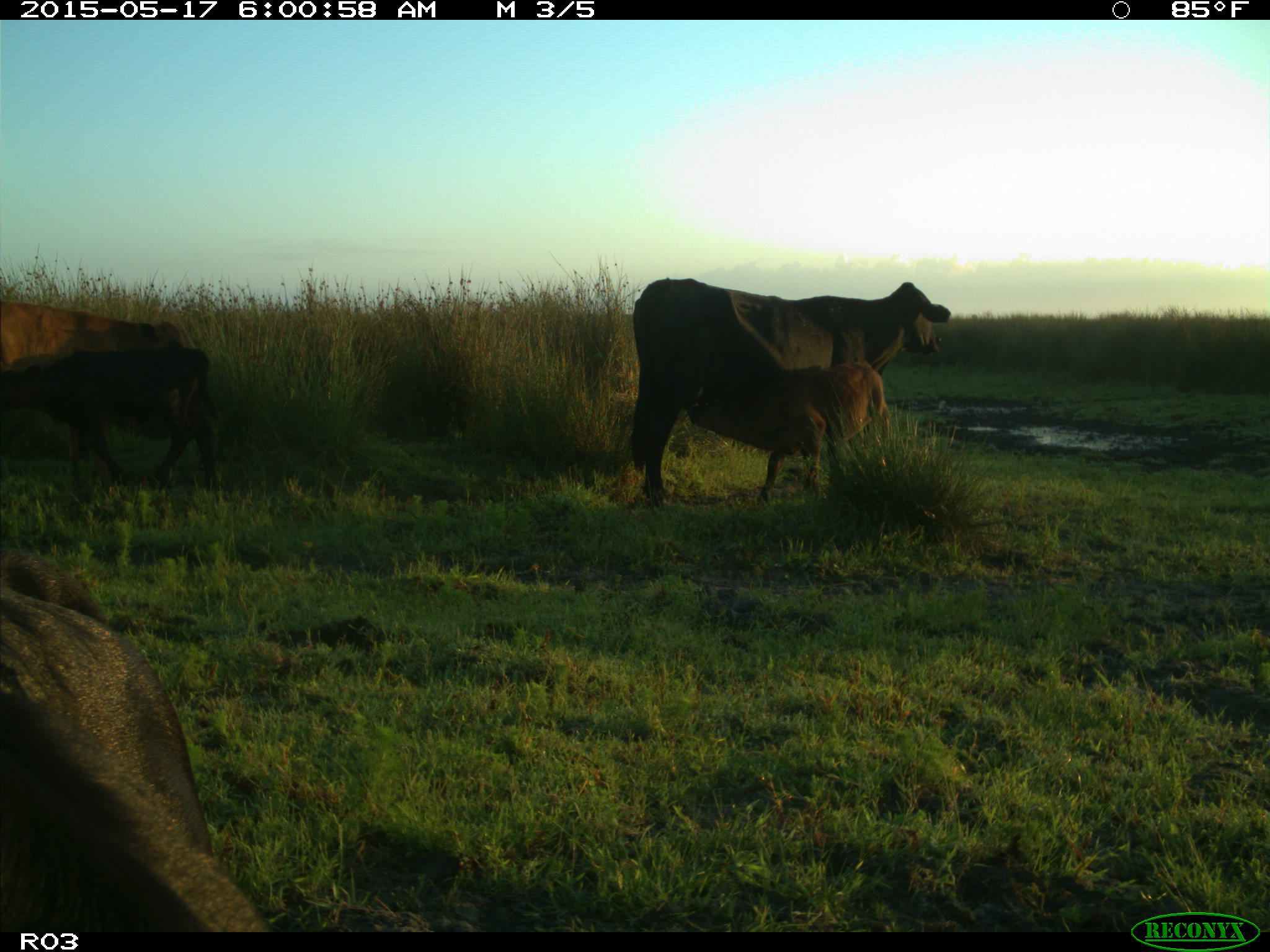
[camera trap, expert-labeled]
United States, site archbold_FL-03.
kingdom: Animalia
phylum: Chordata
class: Mammalia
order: Artiodactyla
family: Bovidae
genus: Bos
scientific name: Bos taurus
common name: domestic cow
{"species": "Bos taurus (domestic cow)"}